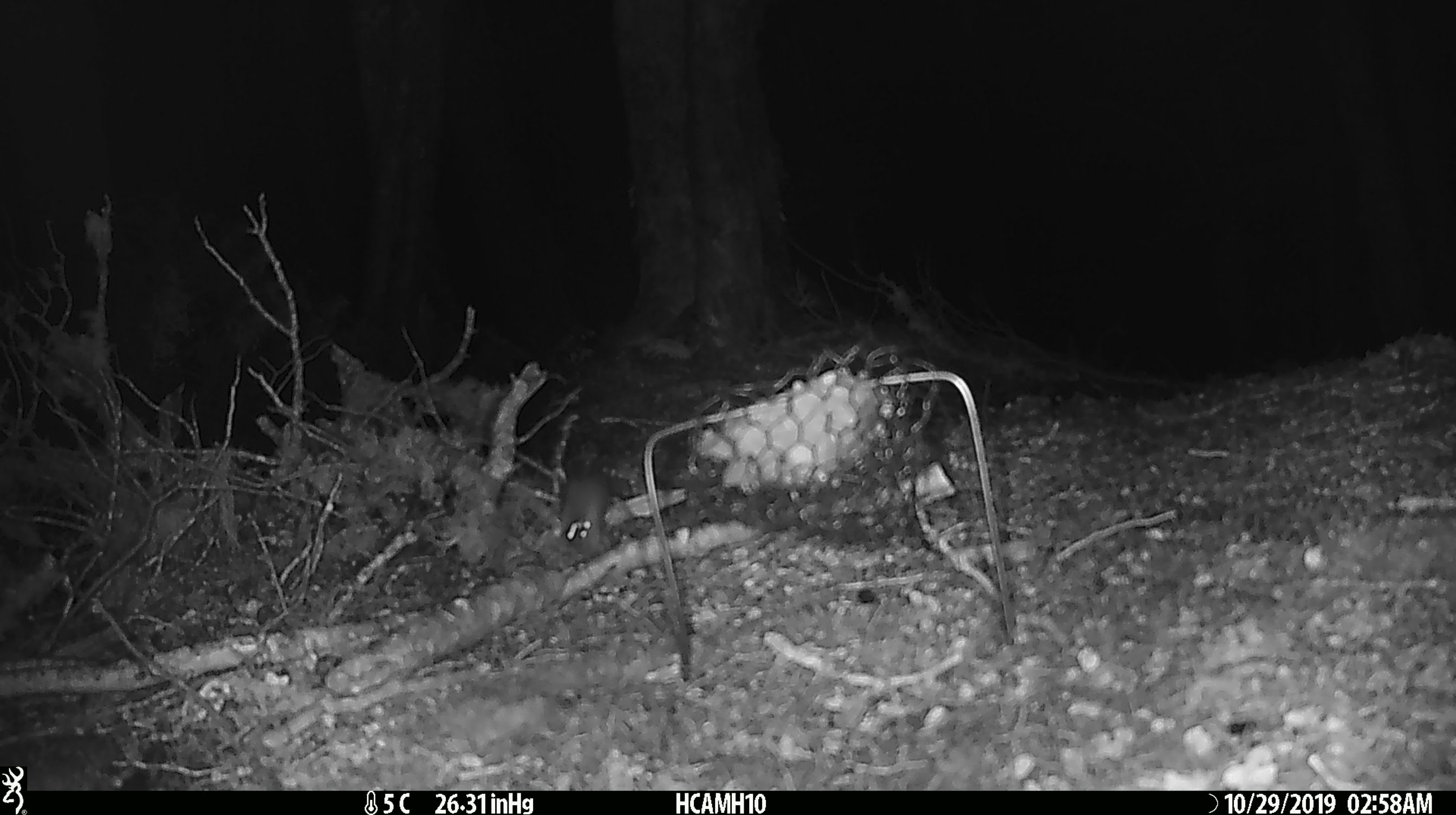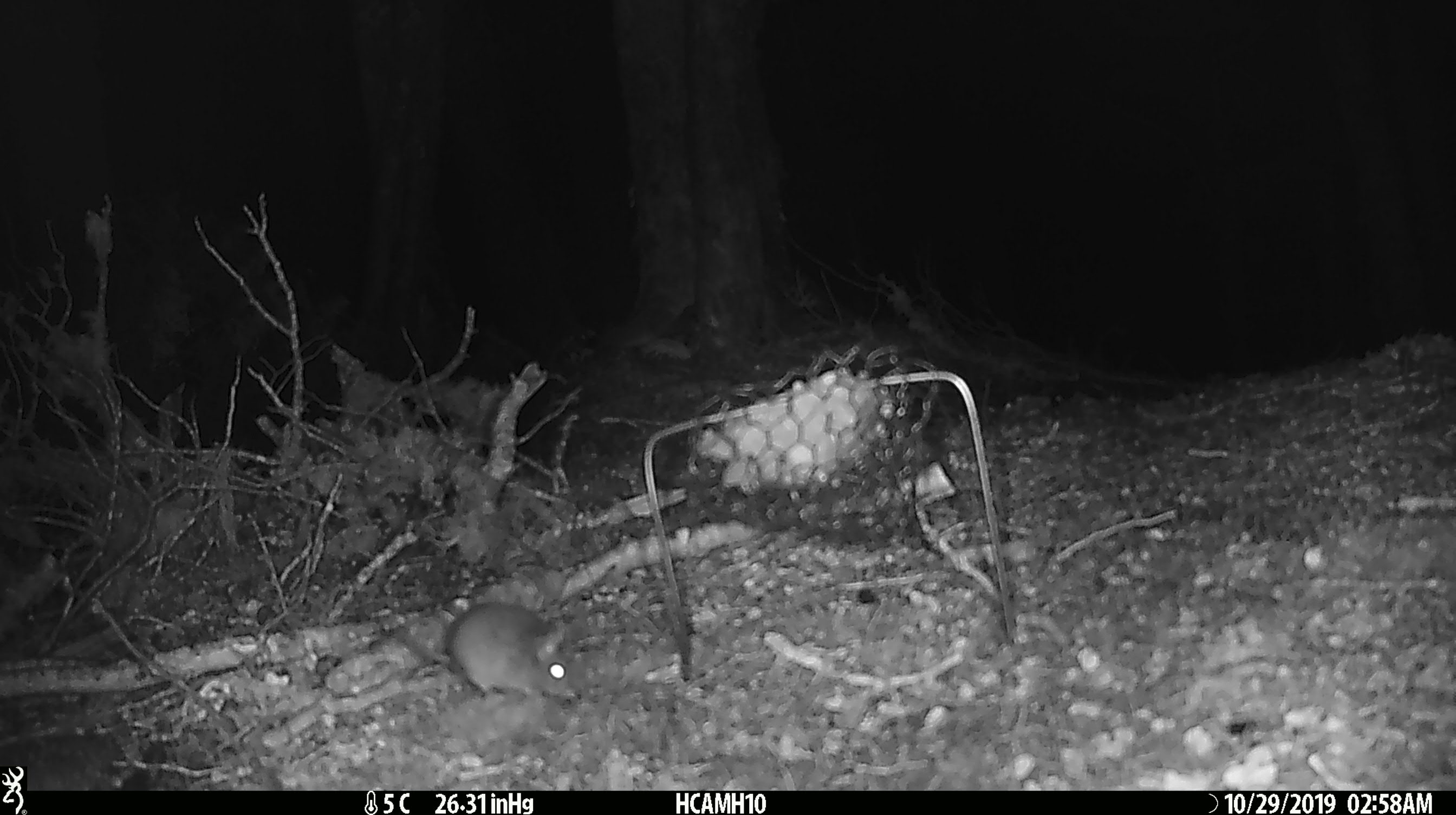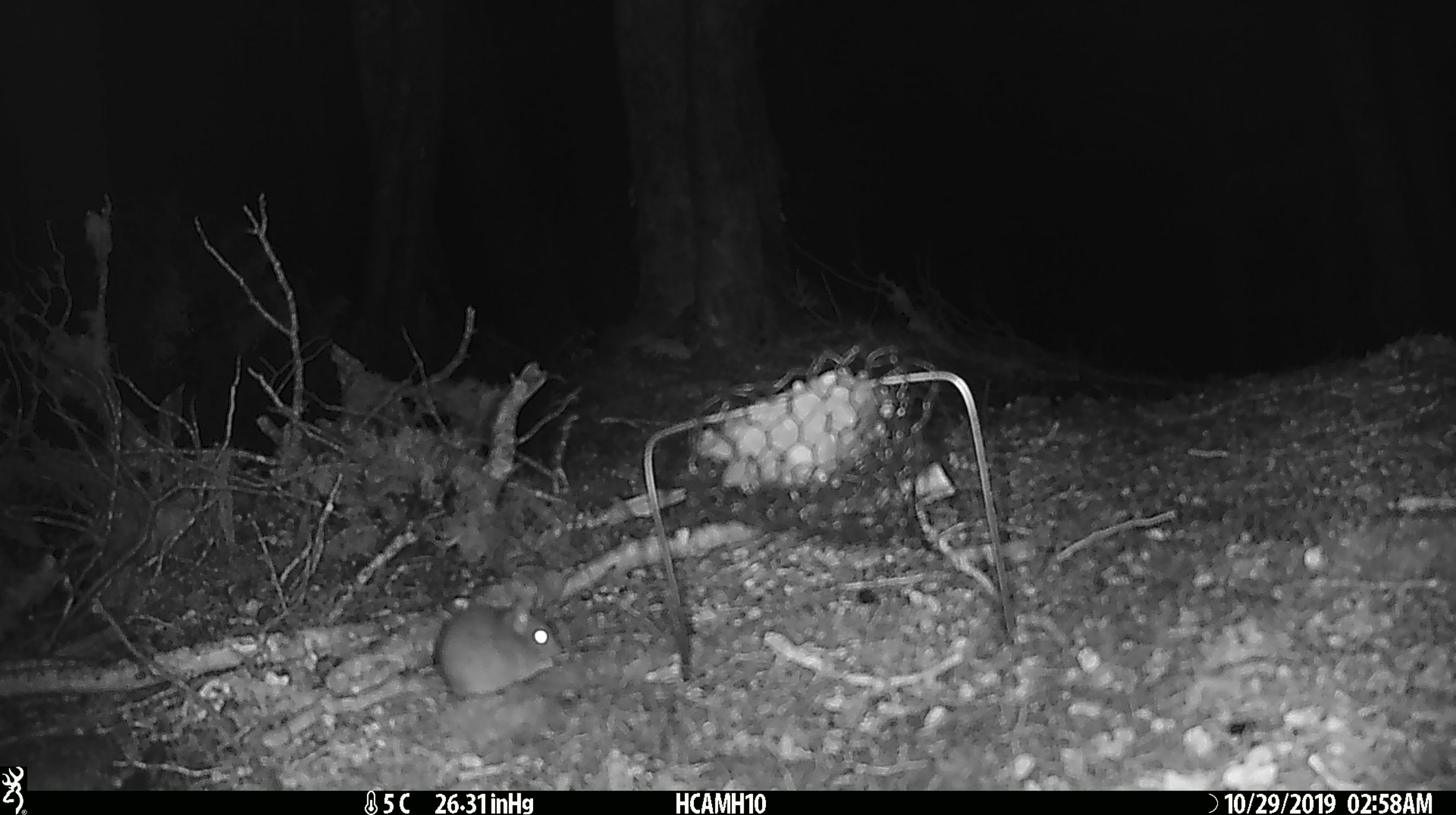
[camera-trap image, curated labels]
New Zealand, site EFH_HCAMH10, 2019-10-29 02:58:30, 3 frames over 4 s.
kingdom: Animalia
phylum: Chordata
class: Mammalia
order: Rodentia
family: Muridae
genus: Mus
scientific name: Mus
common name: mouse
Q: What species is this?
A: Mouse (Mus).